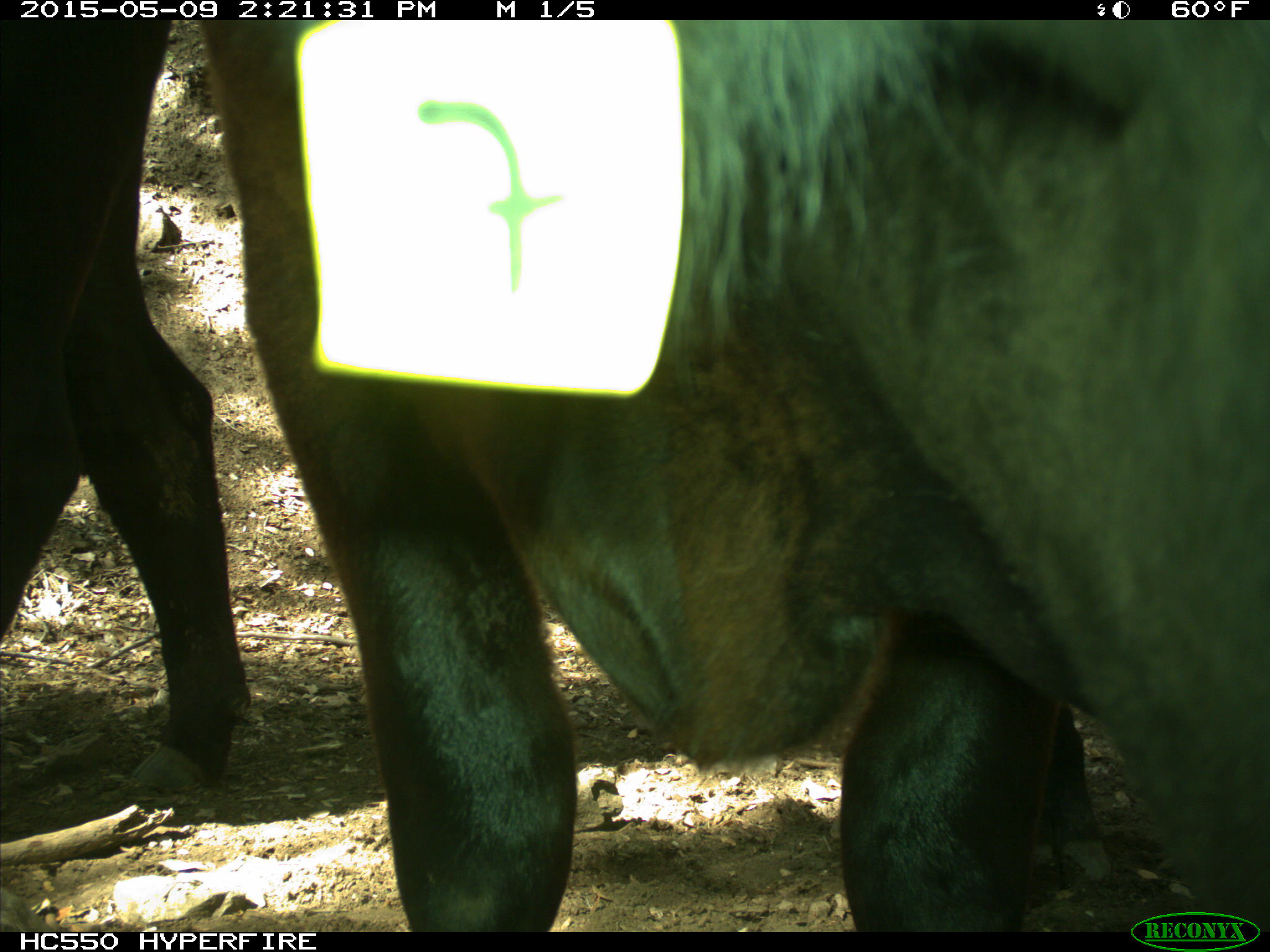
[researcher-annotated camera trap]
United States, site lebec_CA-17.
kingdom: Animalia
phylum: Chordata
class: Mammalia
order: Artiodactyla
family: Bovidae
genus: Bos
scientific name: Bos taurus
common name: domestic cow